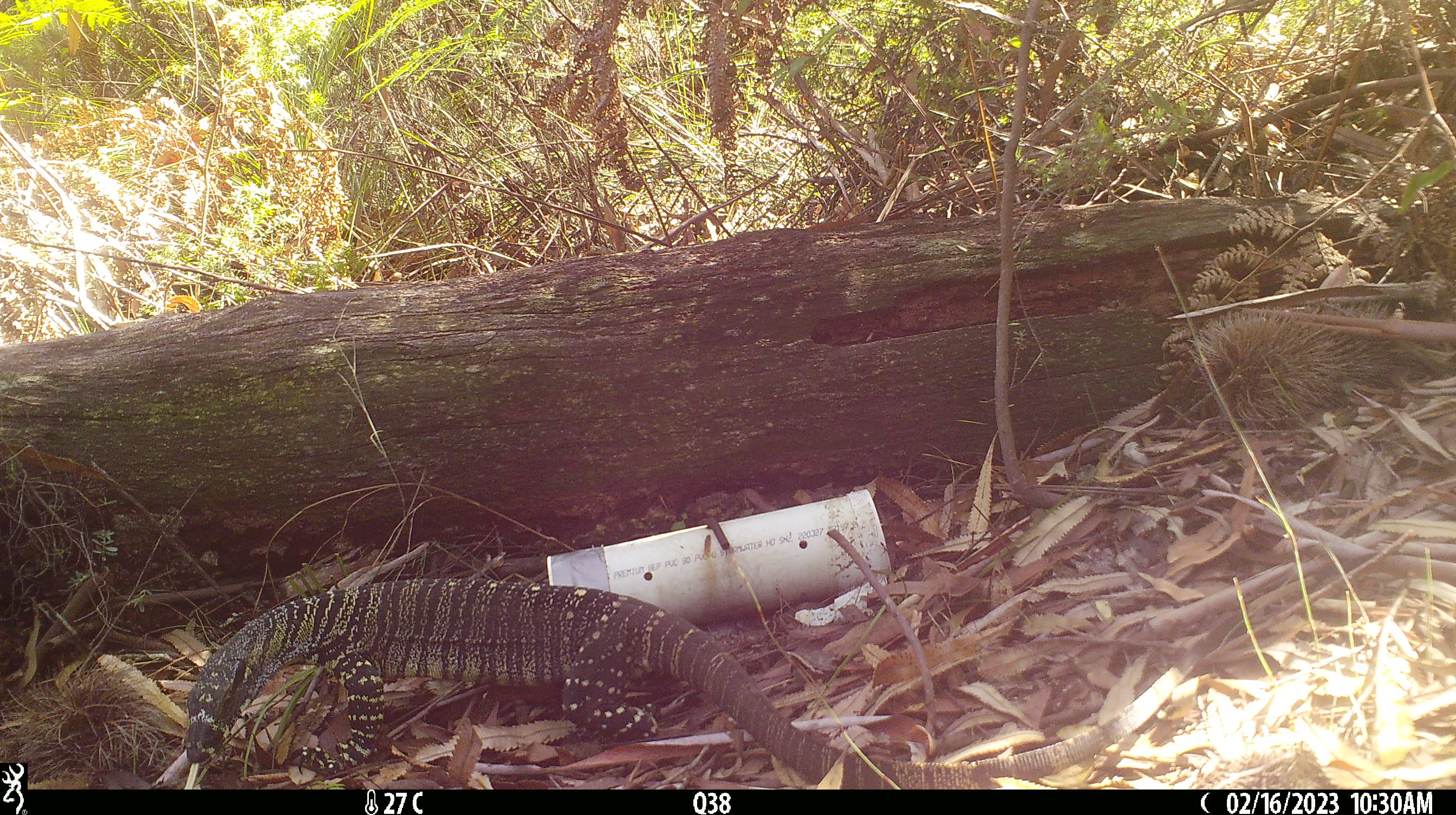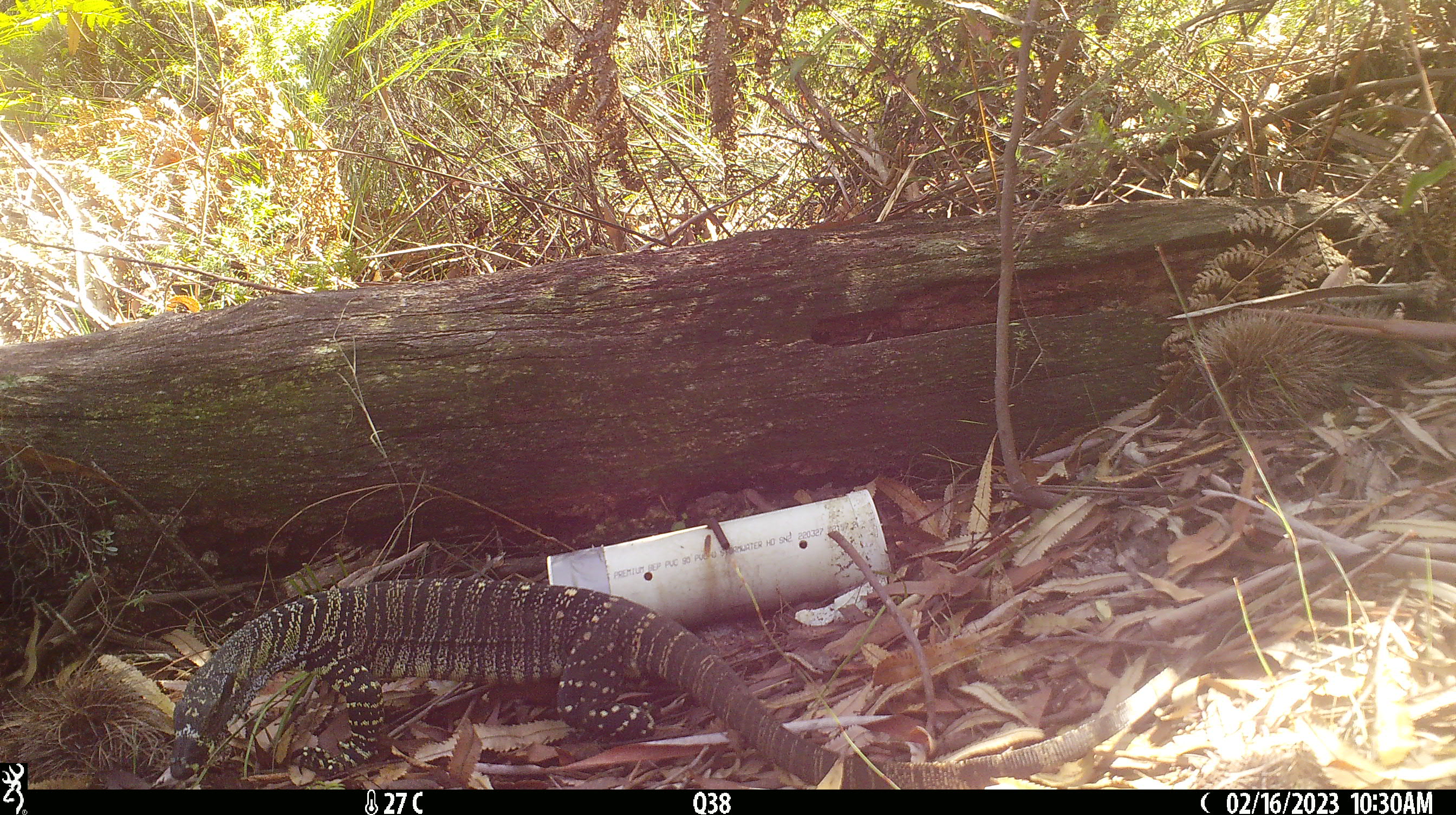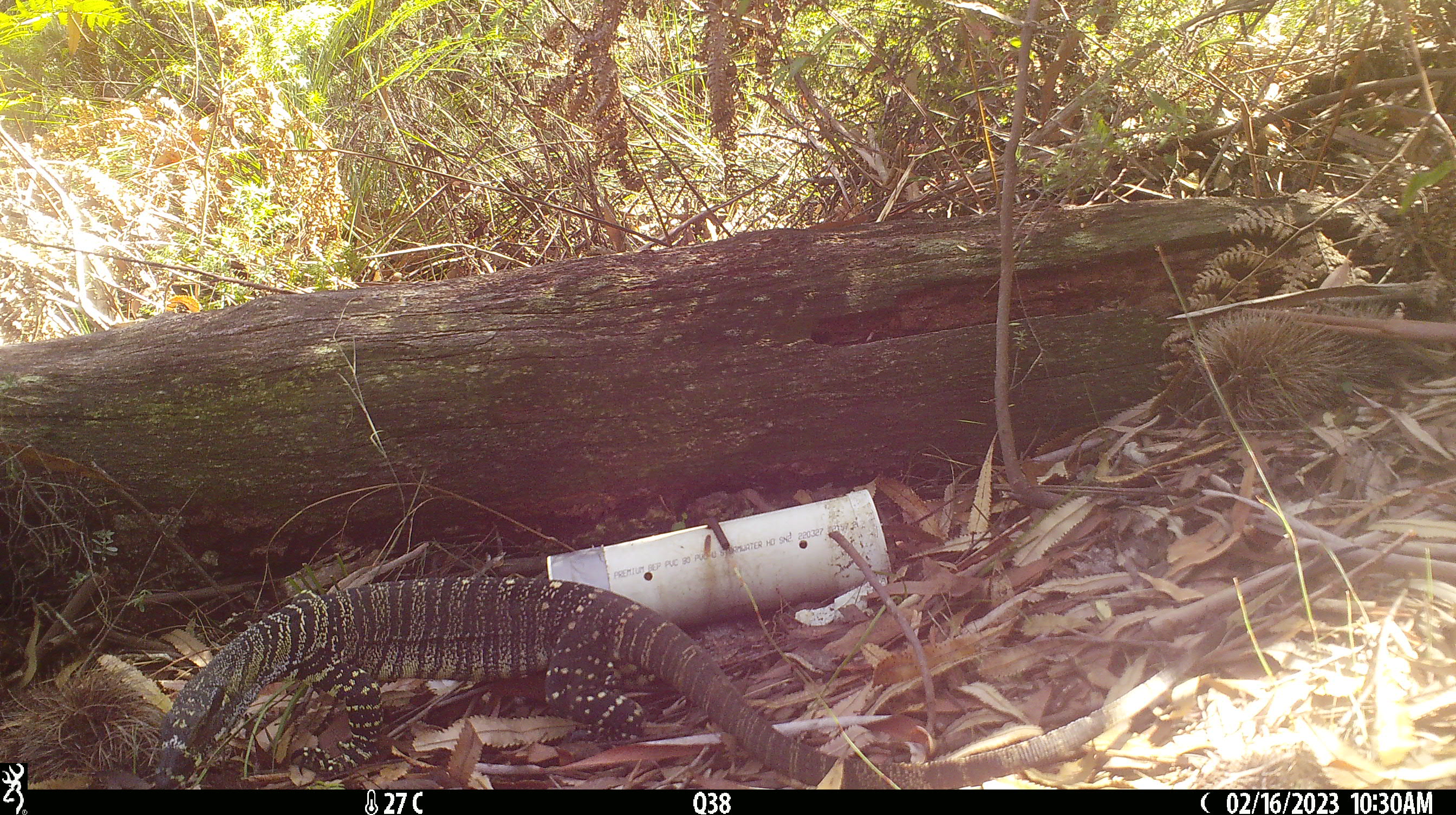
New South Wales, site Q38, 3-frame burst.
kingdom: Animalia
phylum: Chordata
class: Reptilia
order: Squamata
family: Varanidae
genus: Varanus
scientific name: Varanus varius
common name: lace monitor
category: goanna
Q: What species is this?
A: Goanna (lace monitor) (Varanus varius).